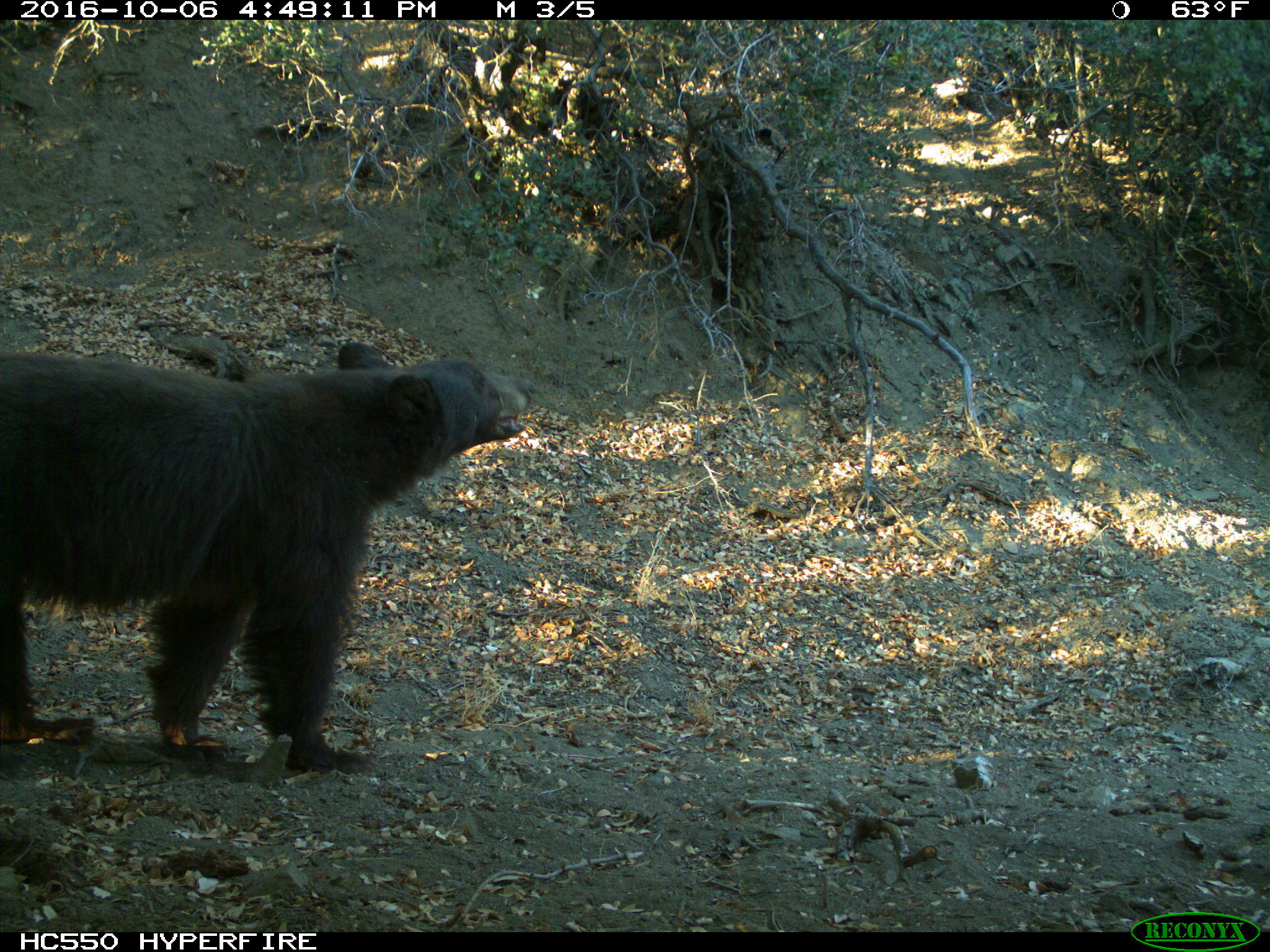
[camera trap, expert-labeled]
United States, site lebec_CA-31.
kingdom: Animalia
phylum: Chordata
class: Mammalia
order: Carnivora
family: Ursidae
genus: Ursus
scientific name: Ursus americanus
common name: american black bear